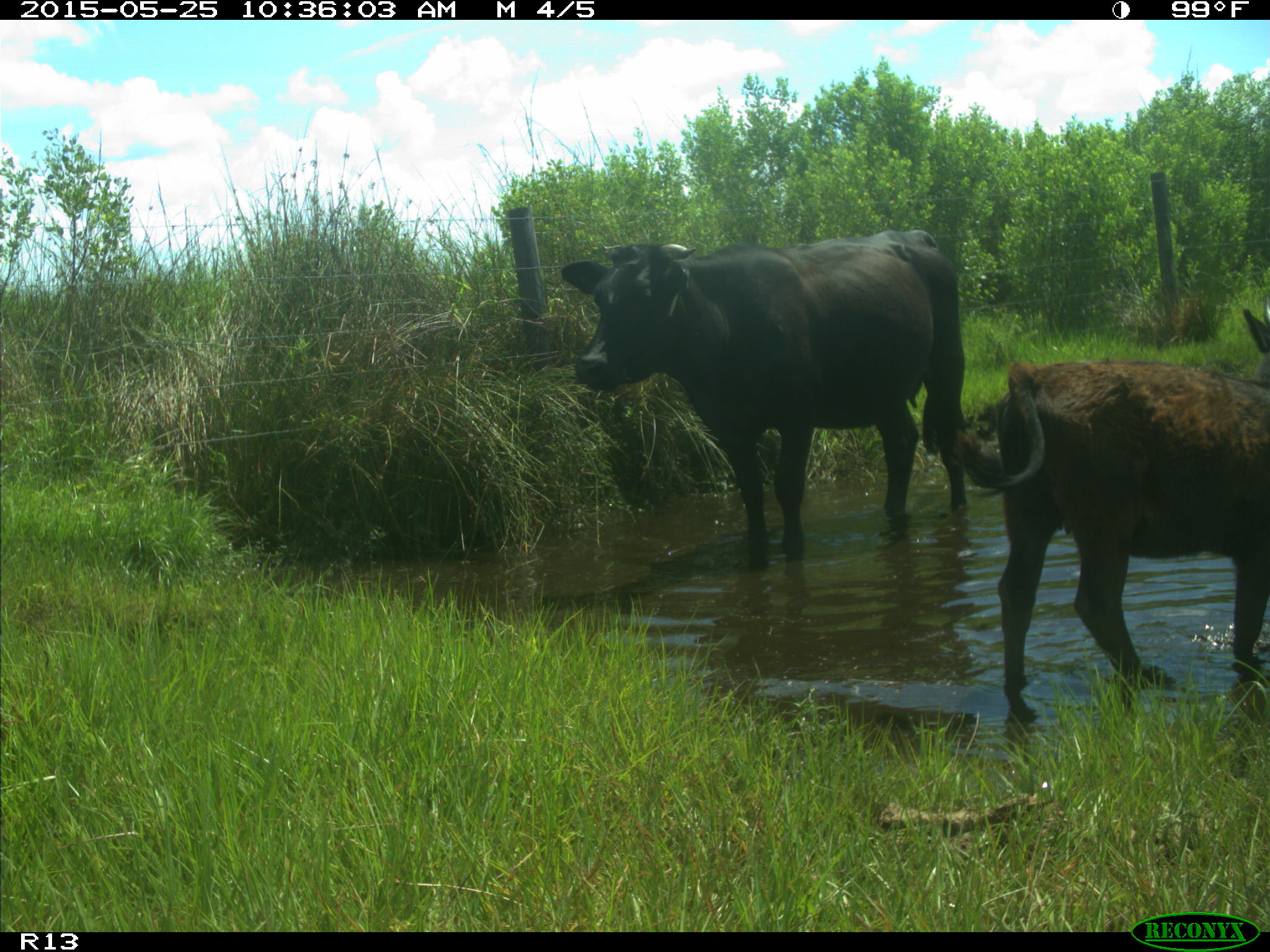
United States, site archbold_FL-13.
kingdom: Animalia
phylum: Chordata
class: Mammalia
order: Artiodactyla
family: Bovidae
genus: Bos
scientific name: Bos taurus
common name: domestic cow